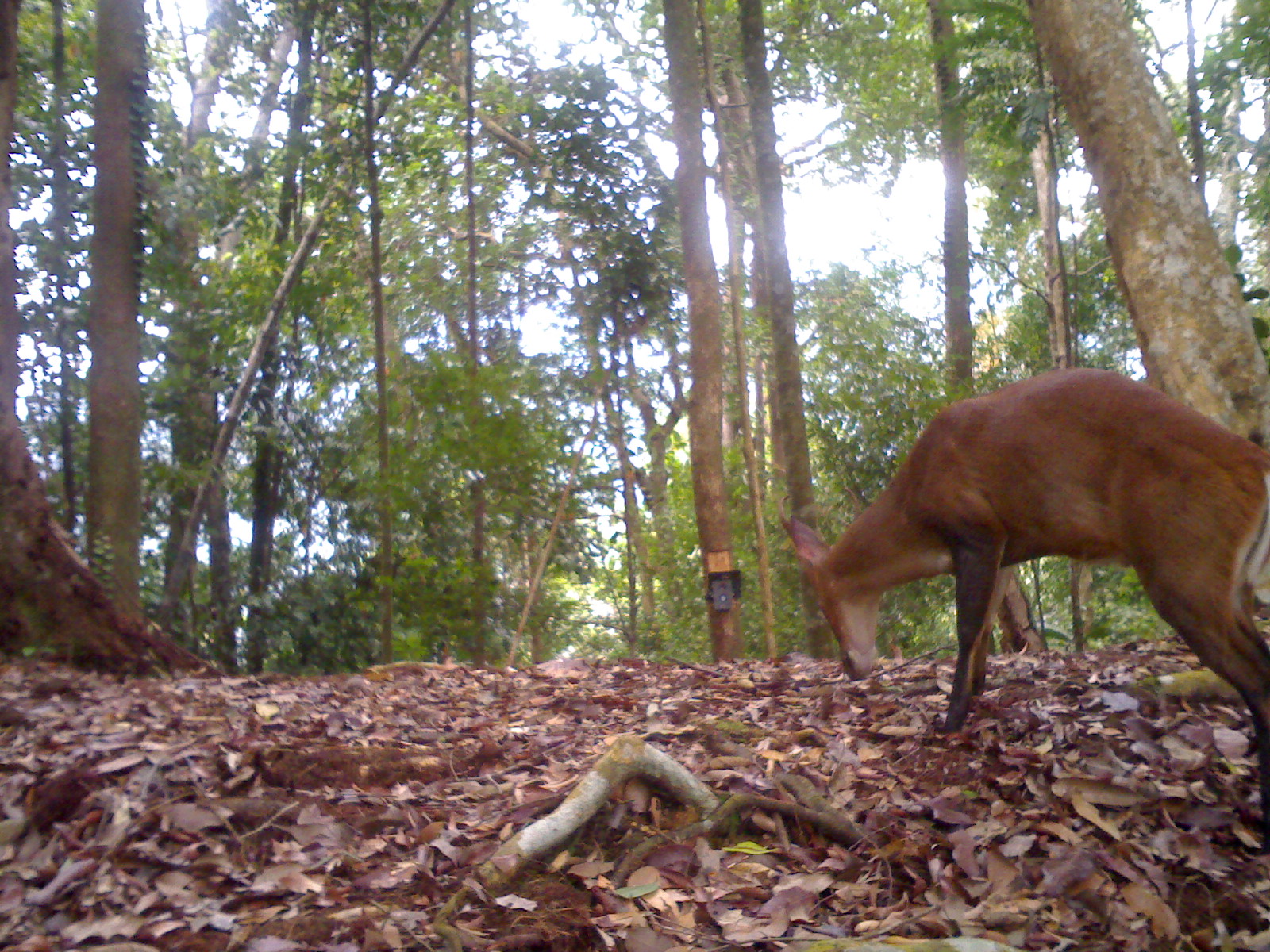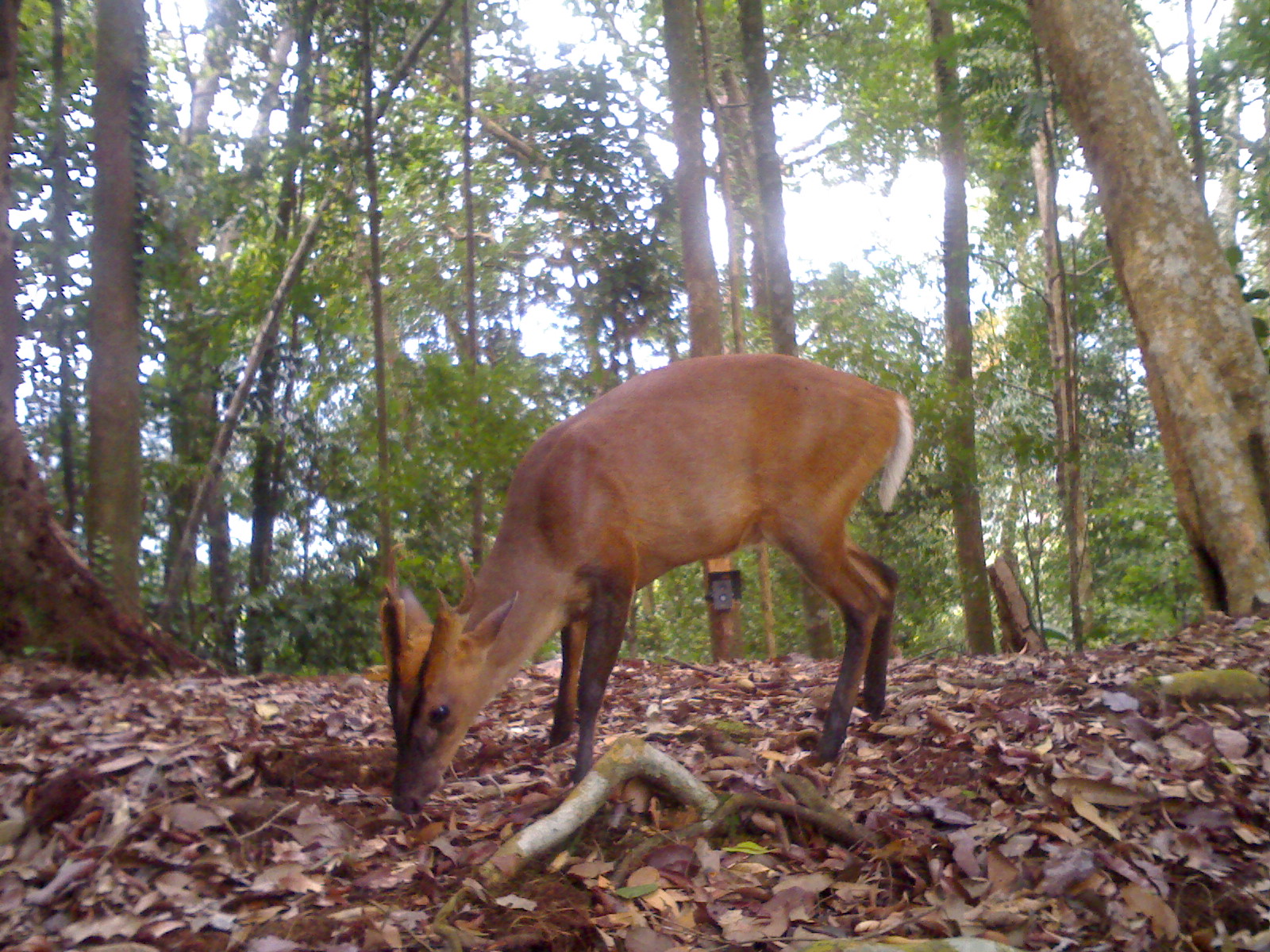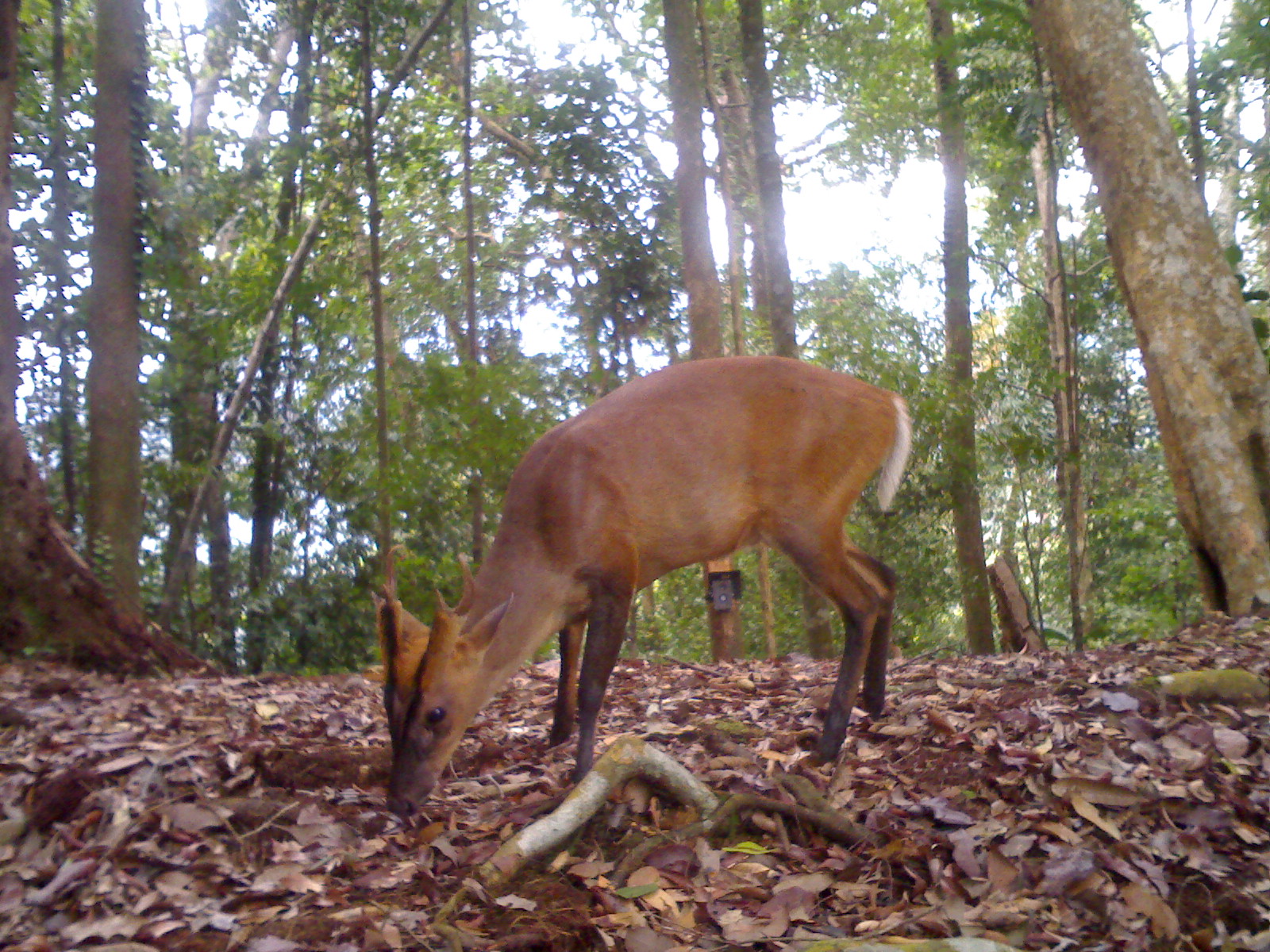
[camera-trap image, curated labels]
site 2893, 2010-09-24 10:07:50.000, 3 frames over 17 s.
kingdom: Animalia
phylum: Chordata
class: Mammalia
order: Artiodactyla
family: Cervidae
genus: Muntiacus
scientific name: Muntiacus muntjak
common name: southern red muntjac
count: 1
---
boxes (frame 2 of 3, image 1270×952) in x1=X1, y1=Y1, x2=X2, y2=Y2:
muntiacus muntjak: x1=374, y1=350, x2=915, y2=816